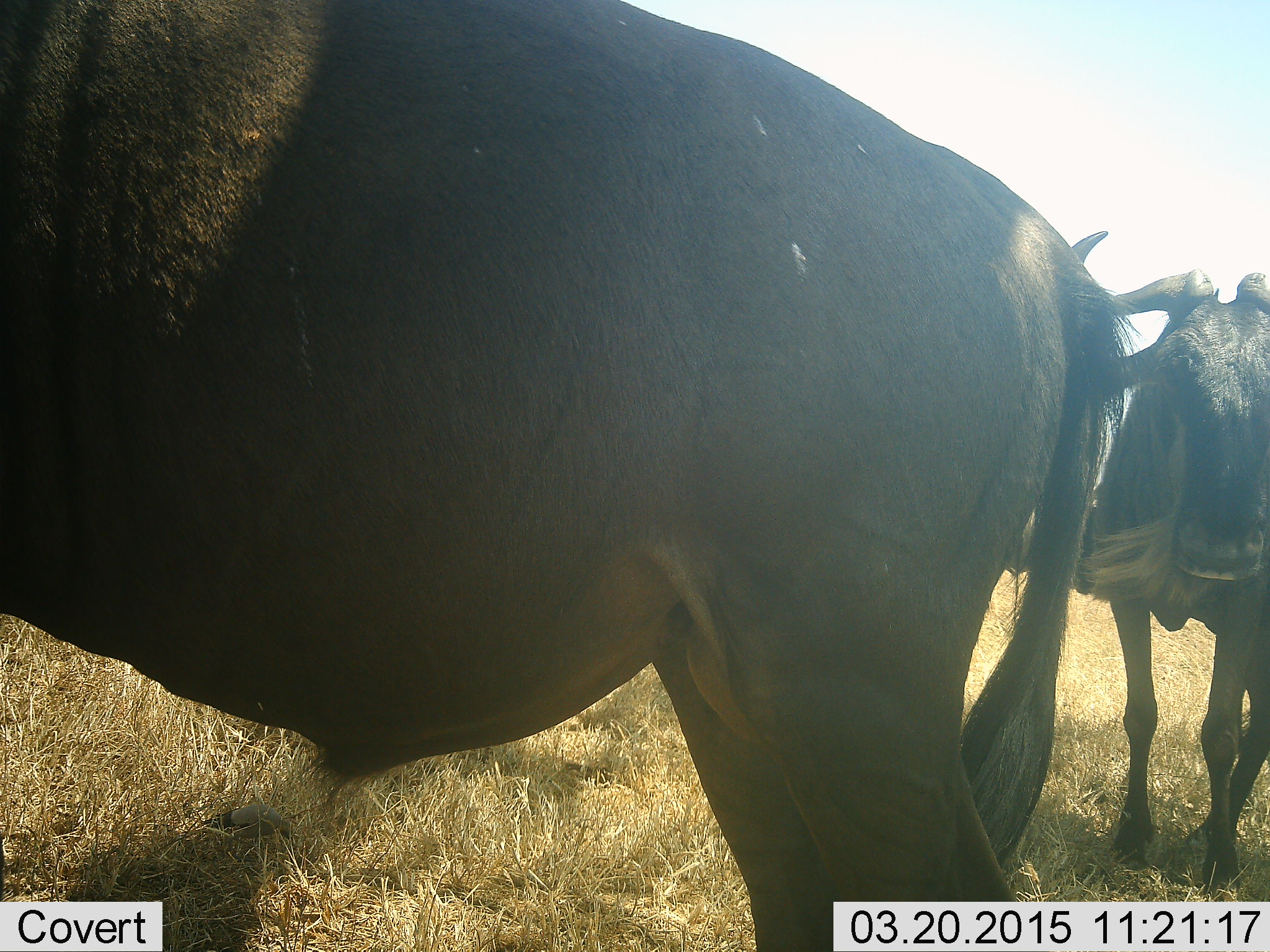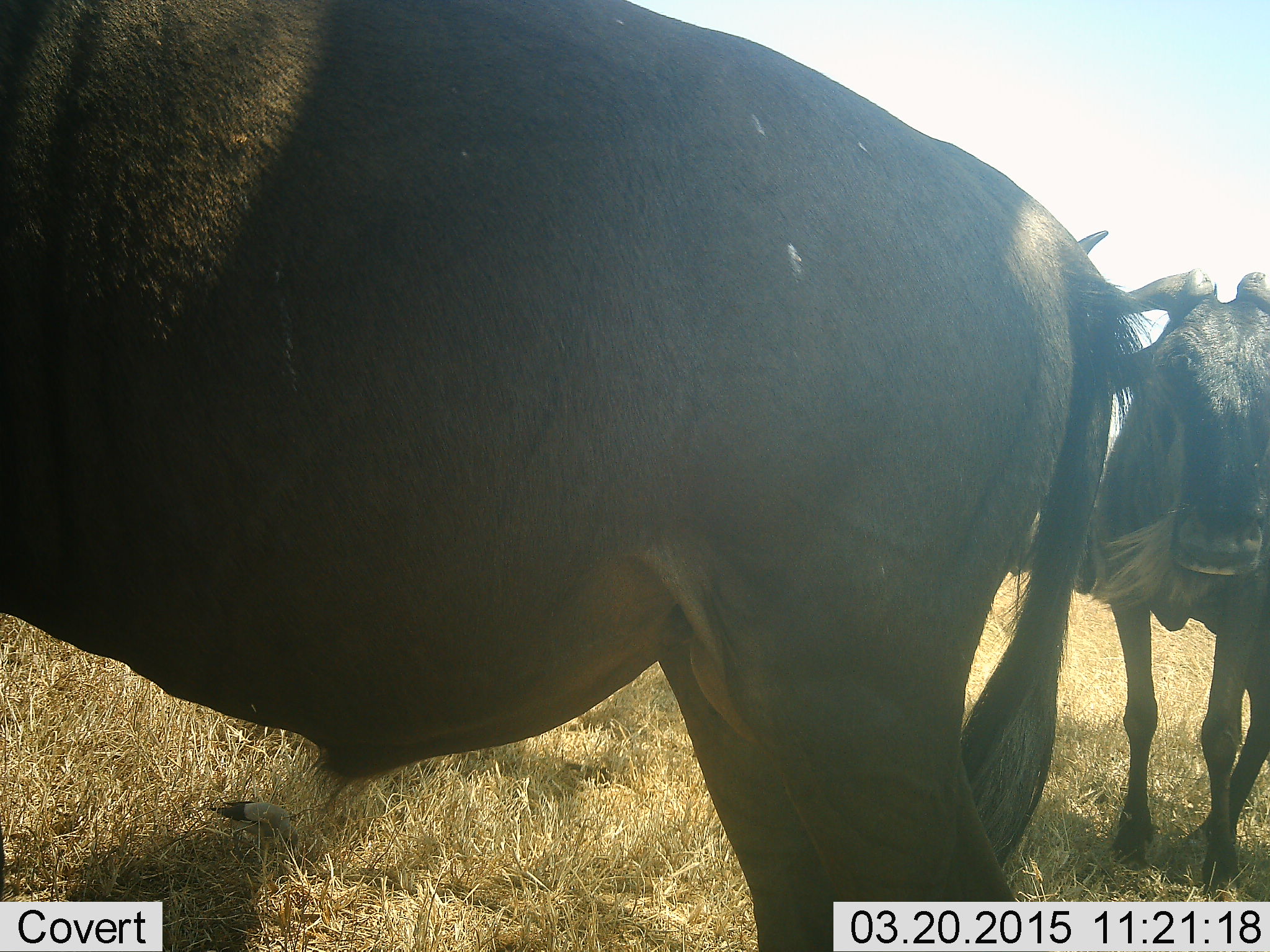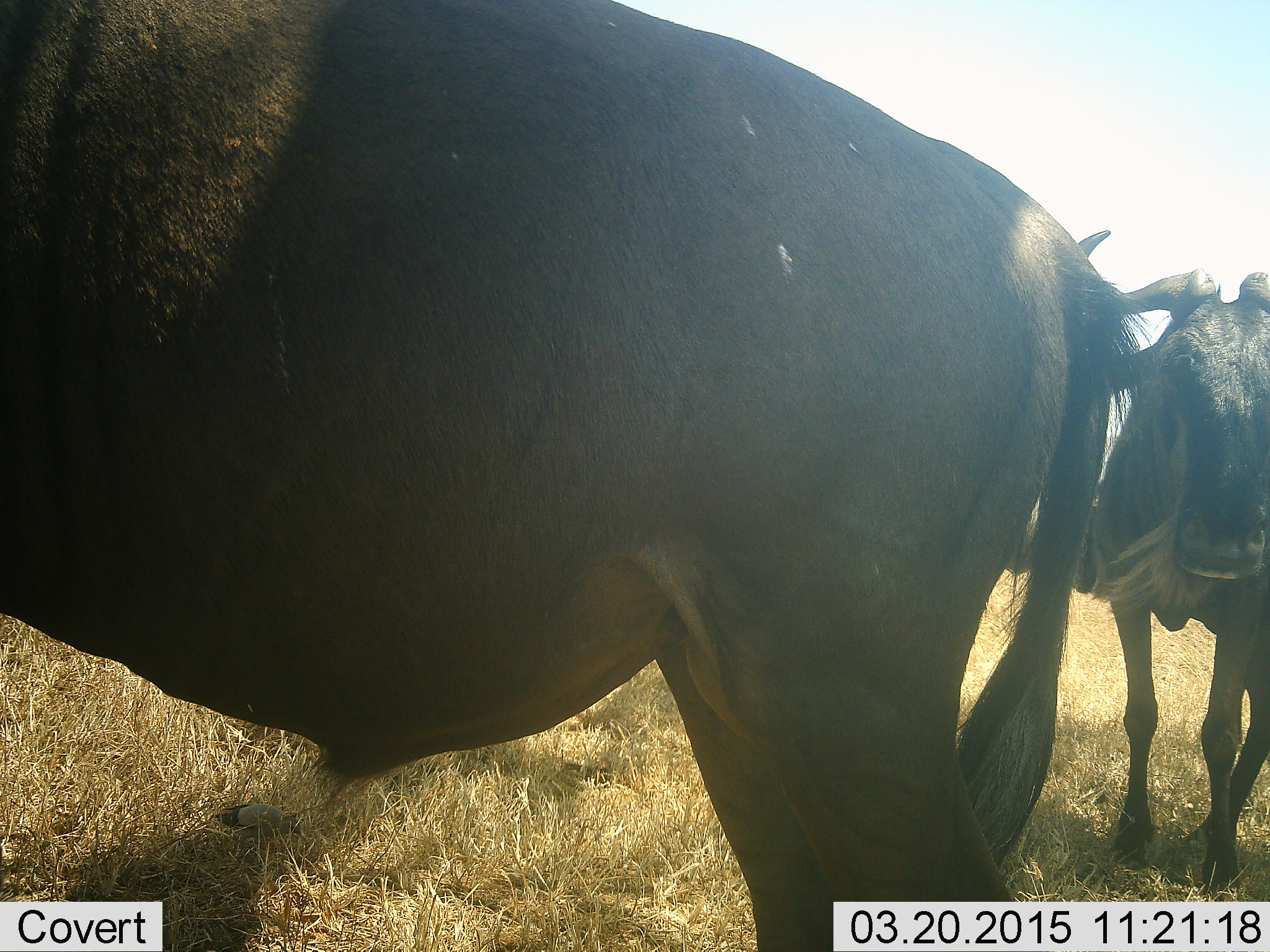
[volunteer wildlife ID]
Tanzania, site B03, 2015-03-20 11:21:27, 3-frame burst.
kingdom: Animalia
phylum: Chordata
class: Mammalia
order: Artiodactyla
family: Bovidae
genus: Connochaetes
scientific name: Connochaetes taurinus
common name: blue wildebeest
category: wildebeest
Wildebeest (blue wildebeest) (Connochaetes taurinus), count 2. Behavior (volunteer vote fractions): standing 92%, resting 0%, moving 8%, interacting 0%. Young present (vote fraction): 0%. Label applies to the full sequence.